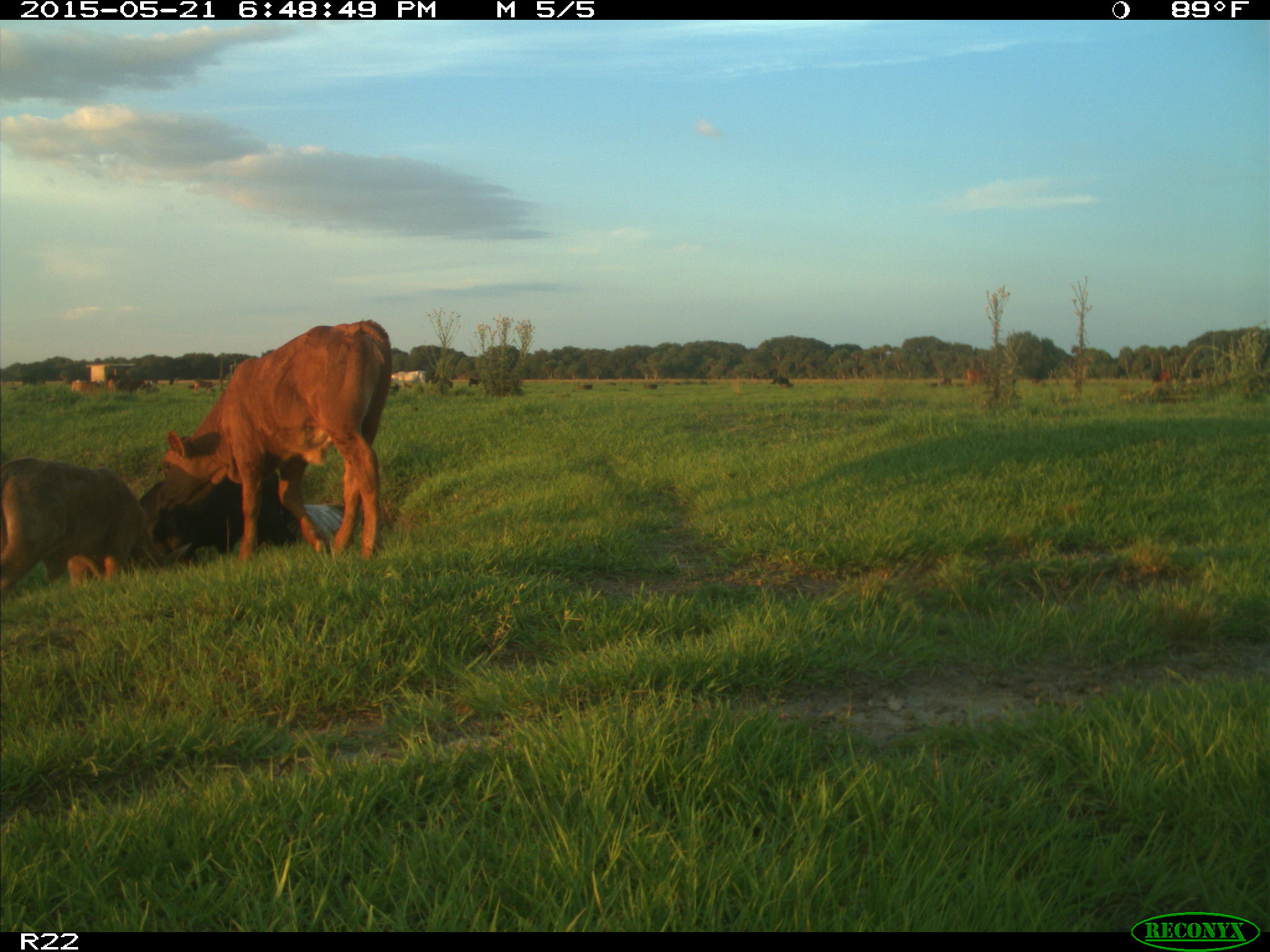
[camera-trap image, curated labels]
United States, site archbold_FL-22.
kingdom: Animalia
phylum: Chordata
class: Mammalia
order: Artiodactyla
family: Bovidae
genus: Bos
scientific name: Bos taurus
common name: domestic cow